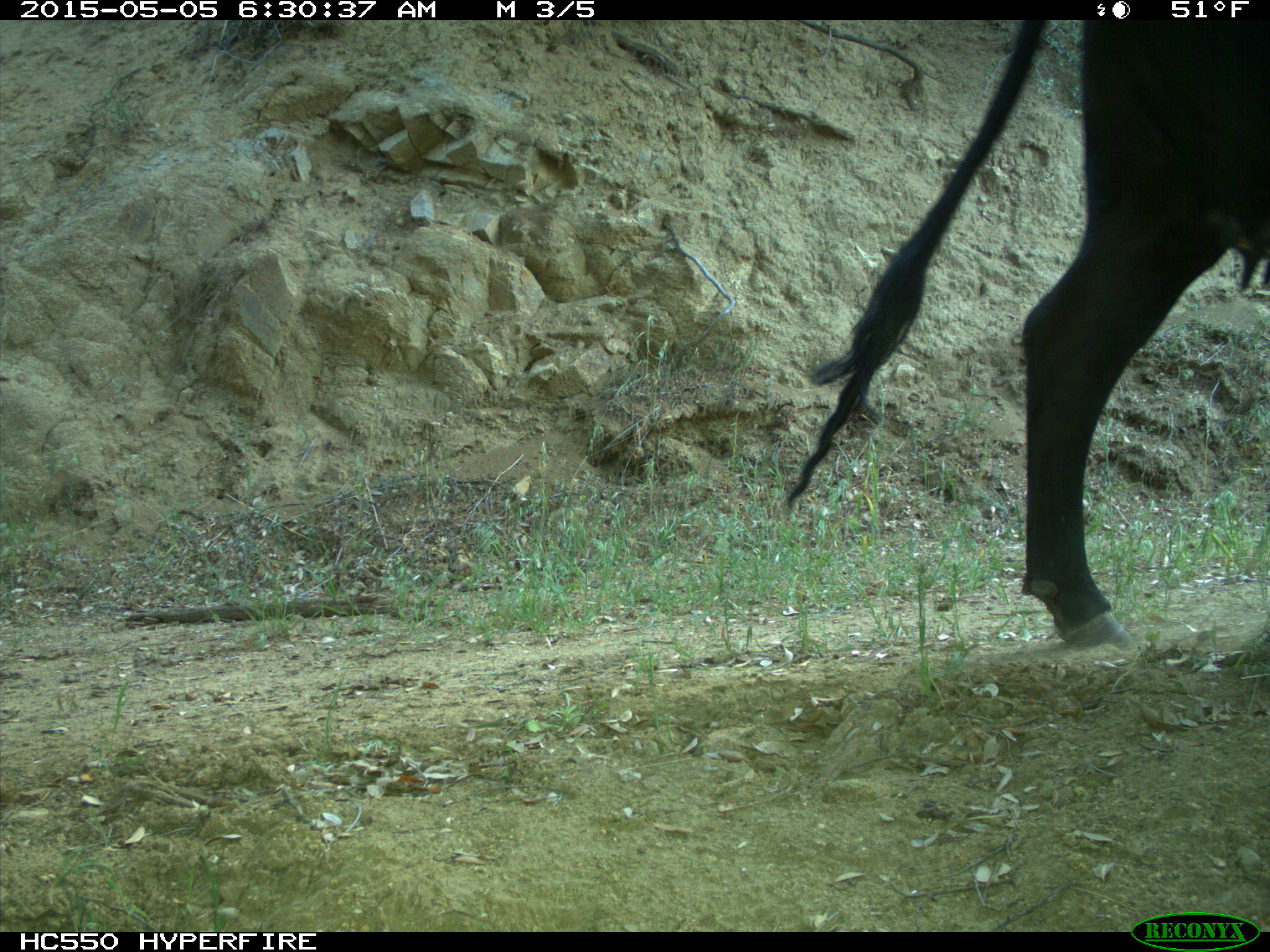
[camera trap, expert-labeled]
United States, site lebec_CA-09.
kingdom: Animalia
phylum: Chordata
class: Mammalia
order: Artiodactyla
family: Bovidae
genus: Bos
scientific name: Bos taurus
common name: domestic cow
Bos taurus (domestic cow).